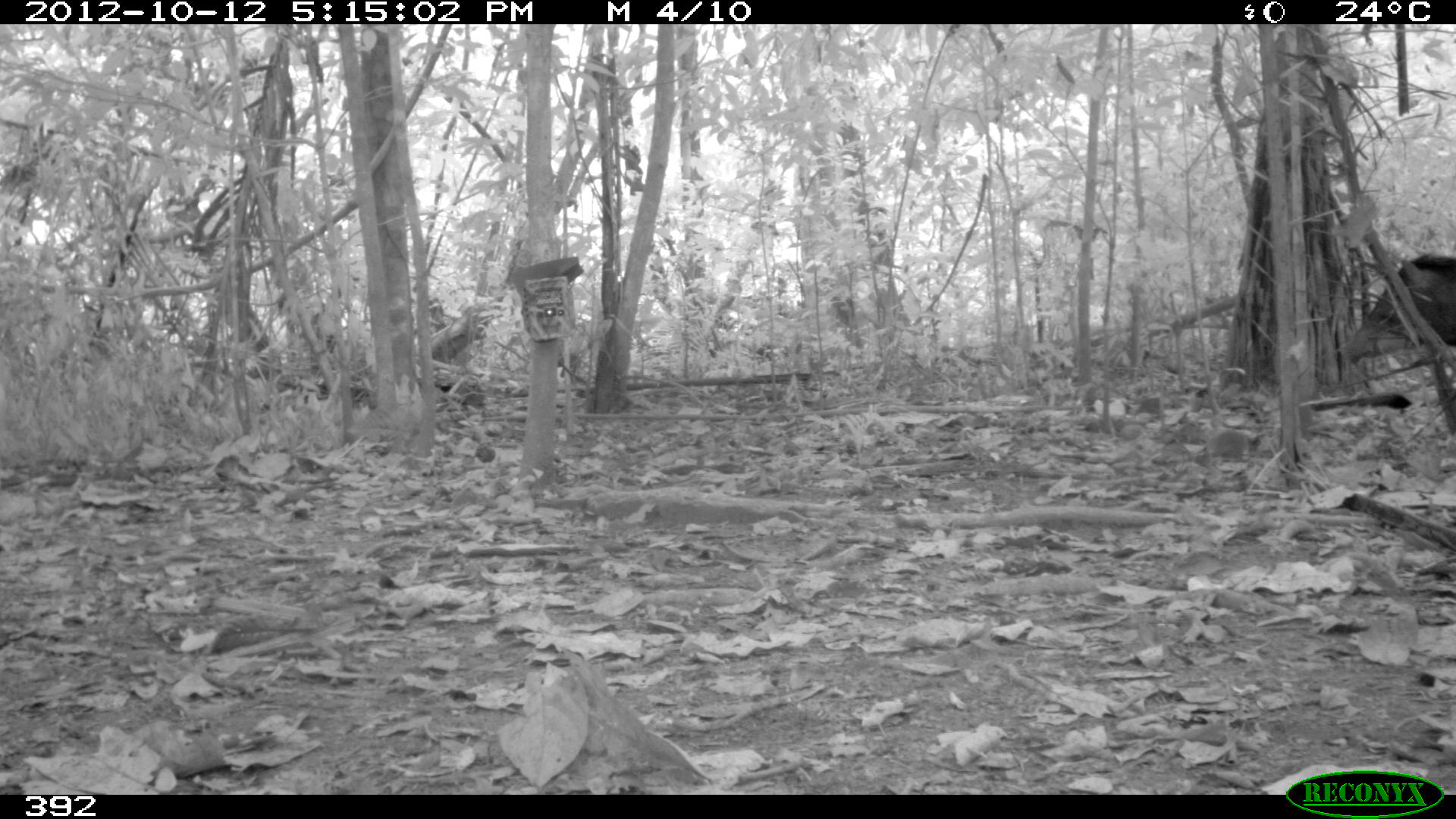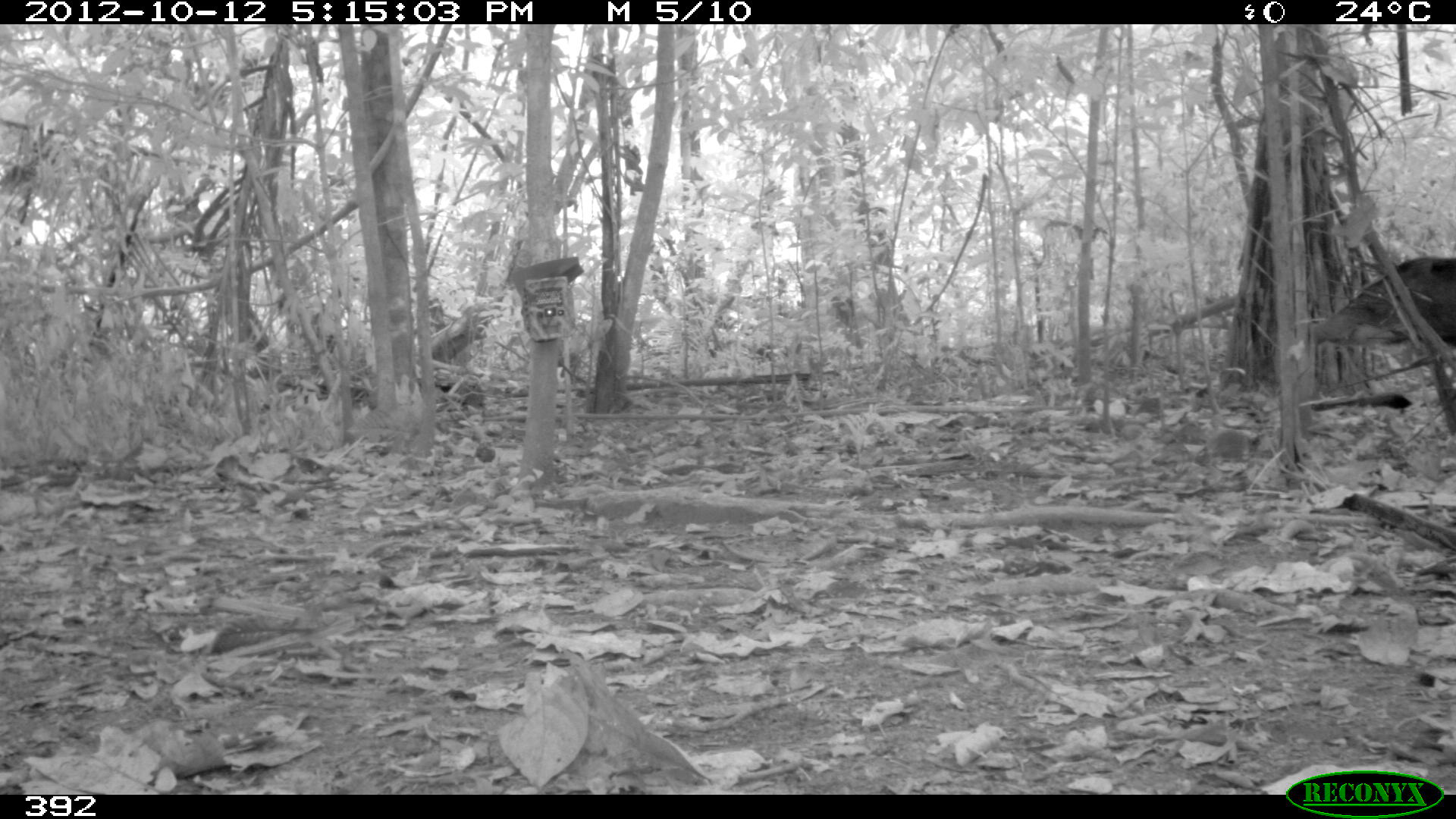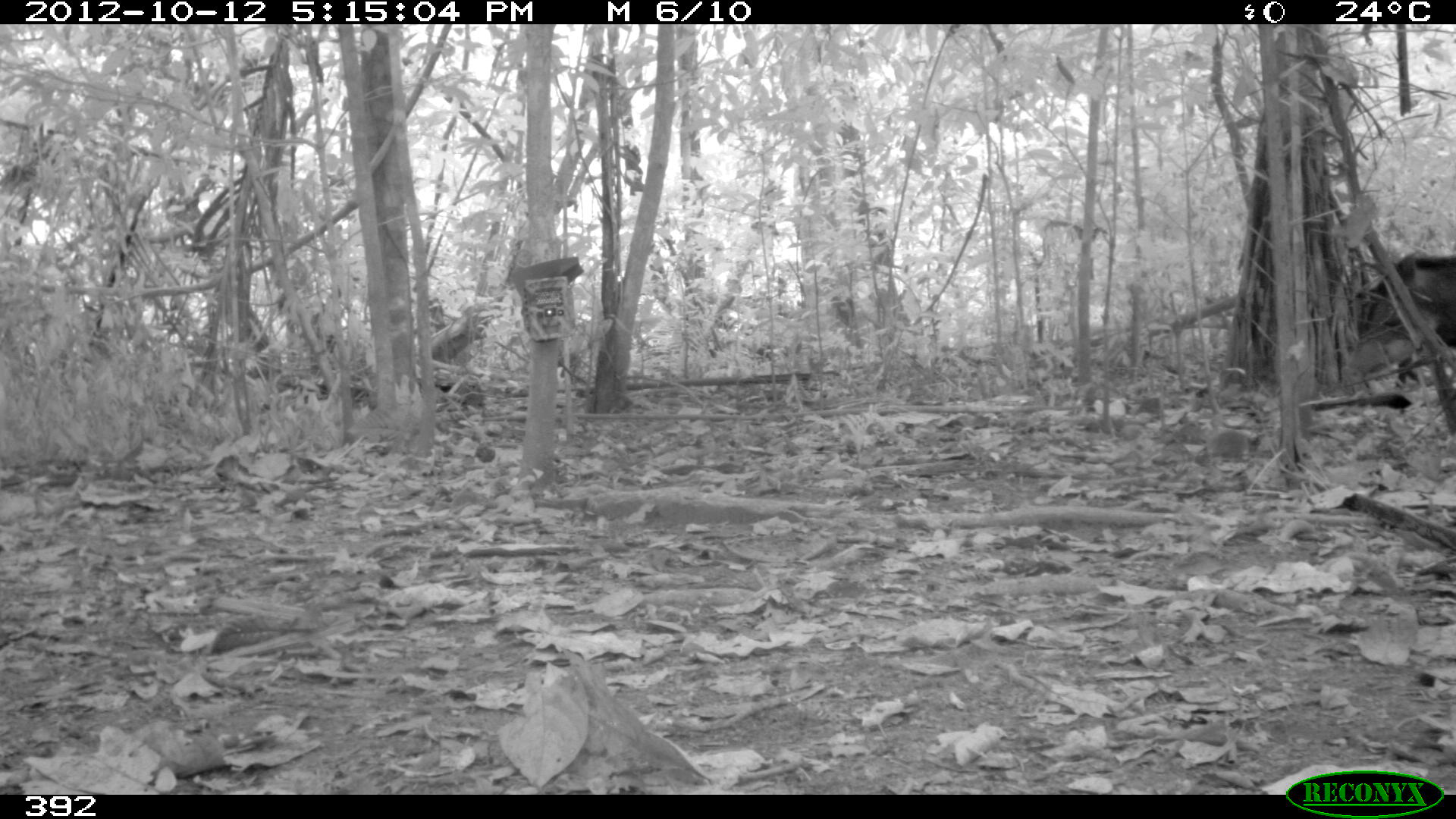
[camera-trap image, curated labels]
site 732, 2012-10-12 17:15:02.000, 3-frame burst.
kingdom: Animalia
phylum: Chordata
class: Mammalia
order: Artiodactyla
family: Tayassuidae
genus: Tayassu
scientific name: Tayassu pecari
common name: white-lipped peccary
Tayassu pecari (white-lipped peccary).